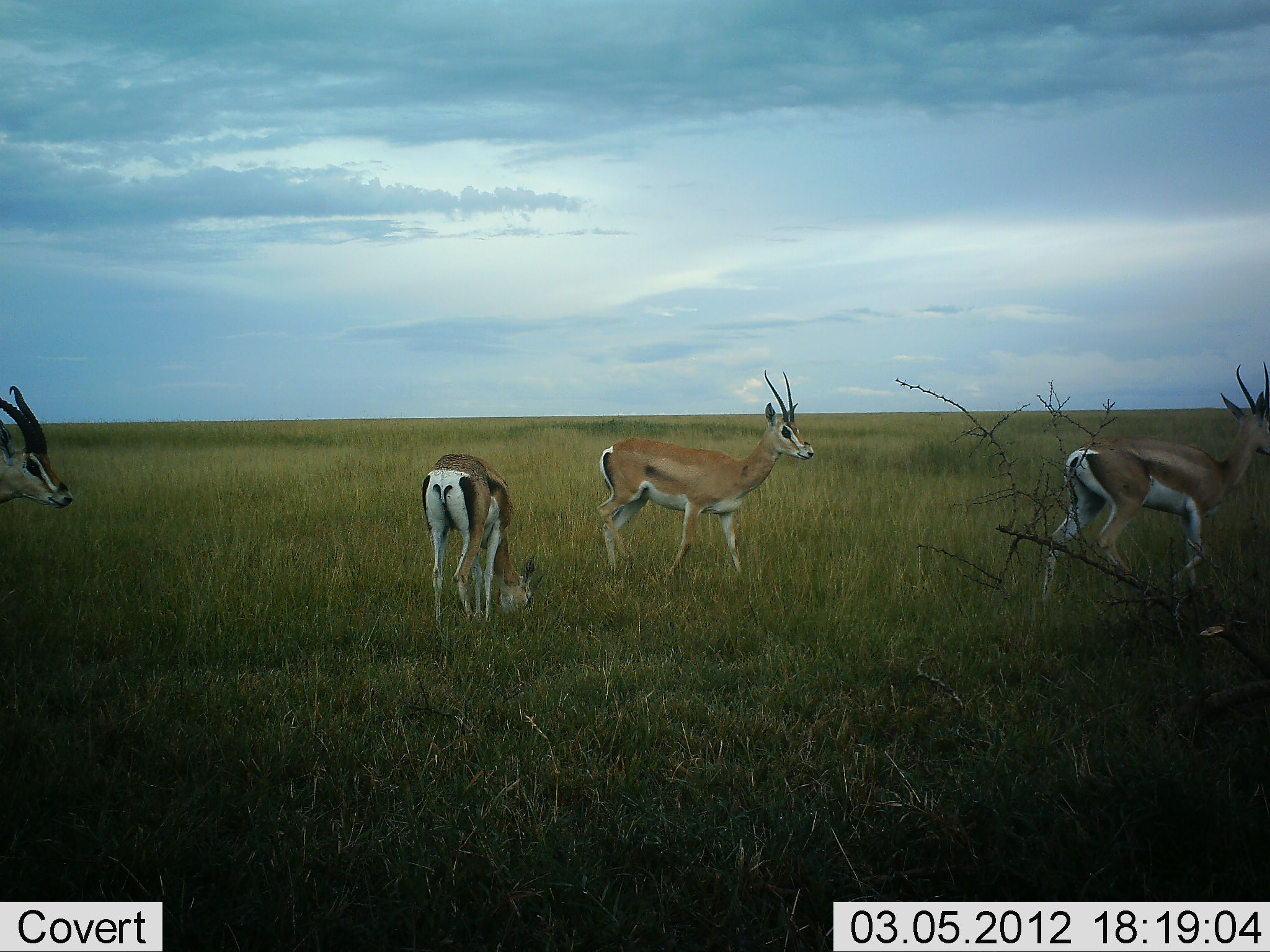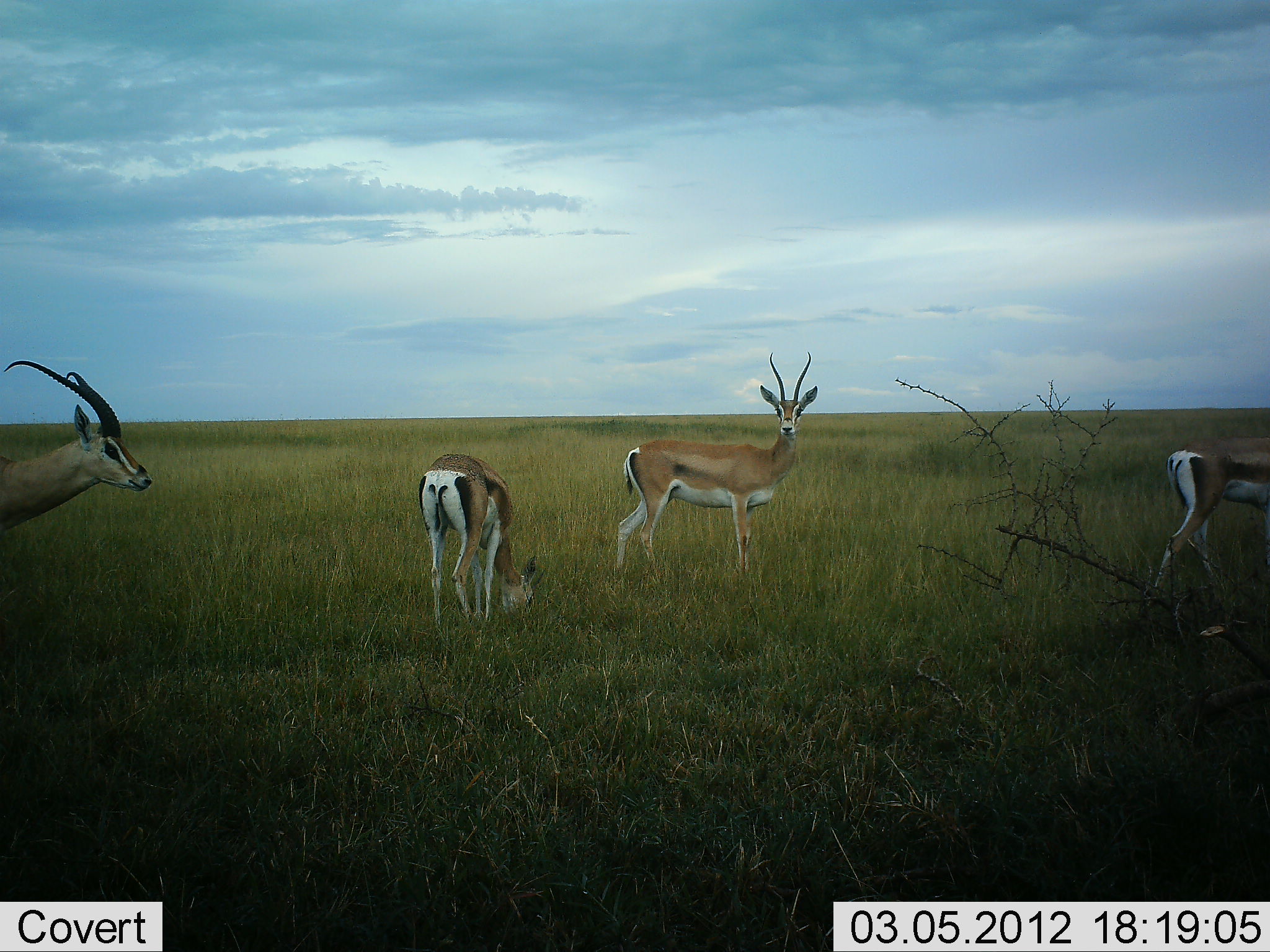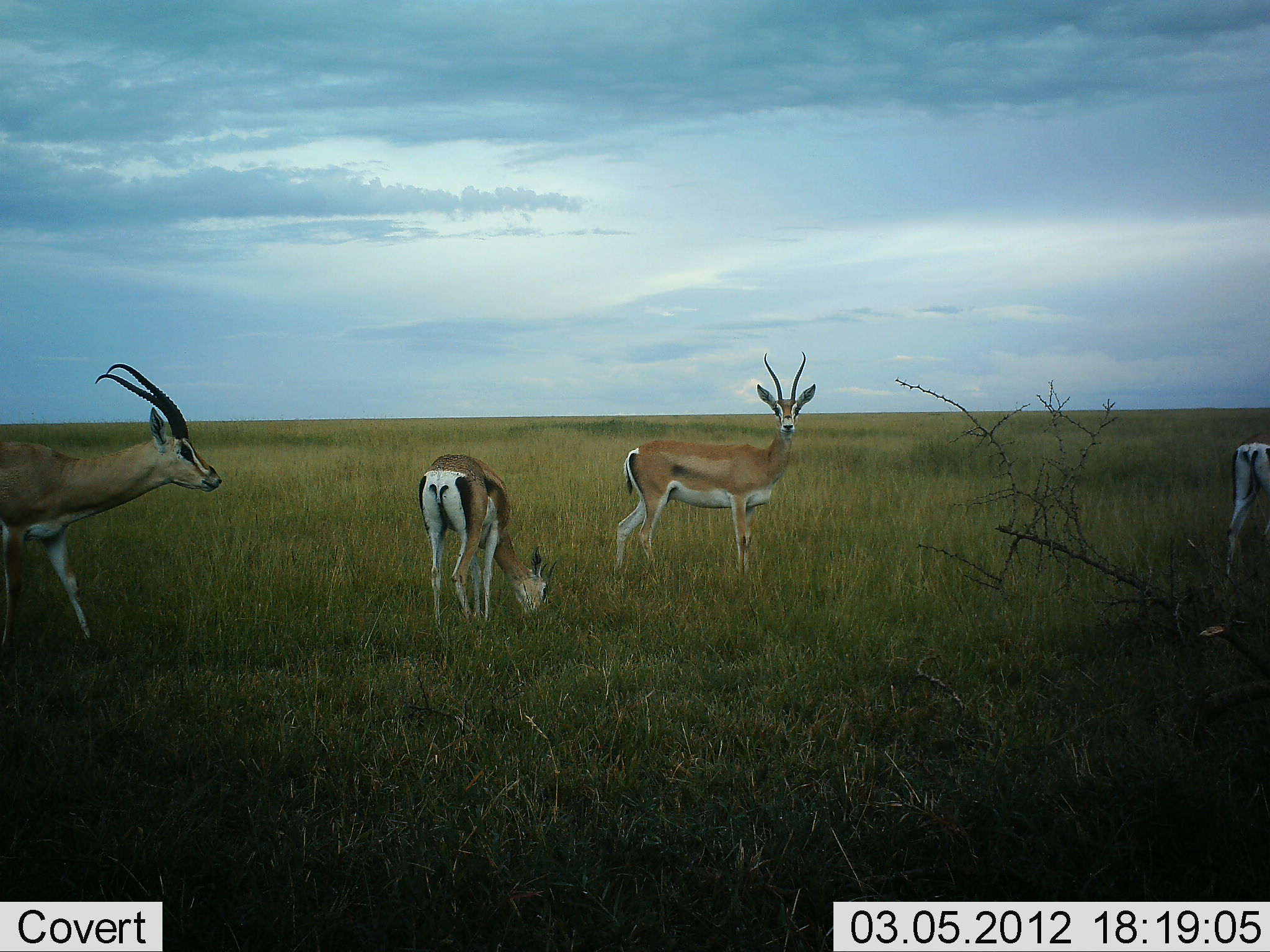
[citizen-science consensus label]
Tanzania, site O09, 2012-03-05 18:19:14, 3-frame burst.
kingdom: Animalia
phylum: Chordata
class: Mammalia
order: Artiodactyla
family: Bovidae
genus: Nanger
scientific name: Nanger granti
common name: grant's gazelle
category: gazellegrants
Gazellegrants (grant's gazelle) (Nanger granti), count 4. Behavior (volunteer vote fractions): standing 59%, resting 0%, moving 82%, interacting 0%. Young present (vote fraction): 0%. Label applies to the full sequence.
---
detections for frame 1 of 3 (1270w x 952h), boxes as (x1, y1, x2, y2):
animal: (1036, 361, 1268, 620); (593, 370, 815, 589); (421, 453, 539, 628); (0, 382, 77, 524)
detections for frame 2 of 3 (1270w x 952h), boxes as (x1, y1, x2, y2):
animal: (613, 351, 818, 588); (0, 356, 156, 551); (417, 452, 543, 642); (1155, 440, 1270, 604)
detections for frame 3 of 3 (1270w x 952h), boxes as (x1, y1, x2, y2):
animal: (0, 360, 224, 664); (614, 351, 817, 593); (417, 451, 557, 628); (1225, 433, 1268, 586)